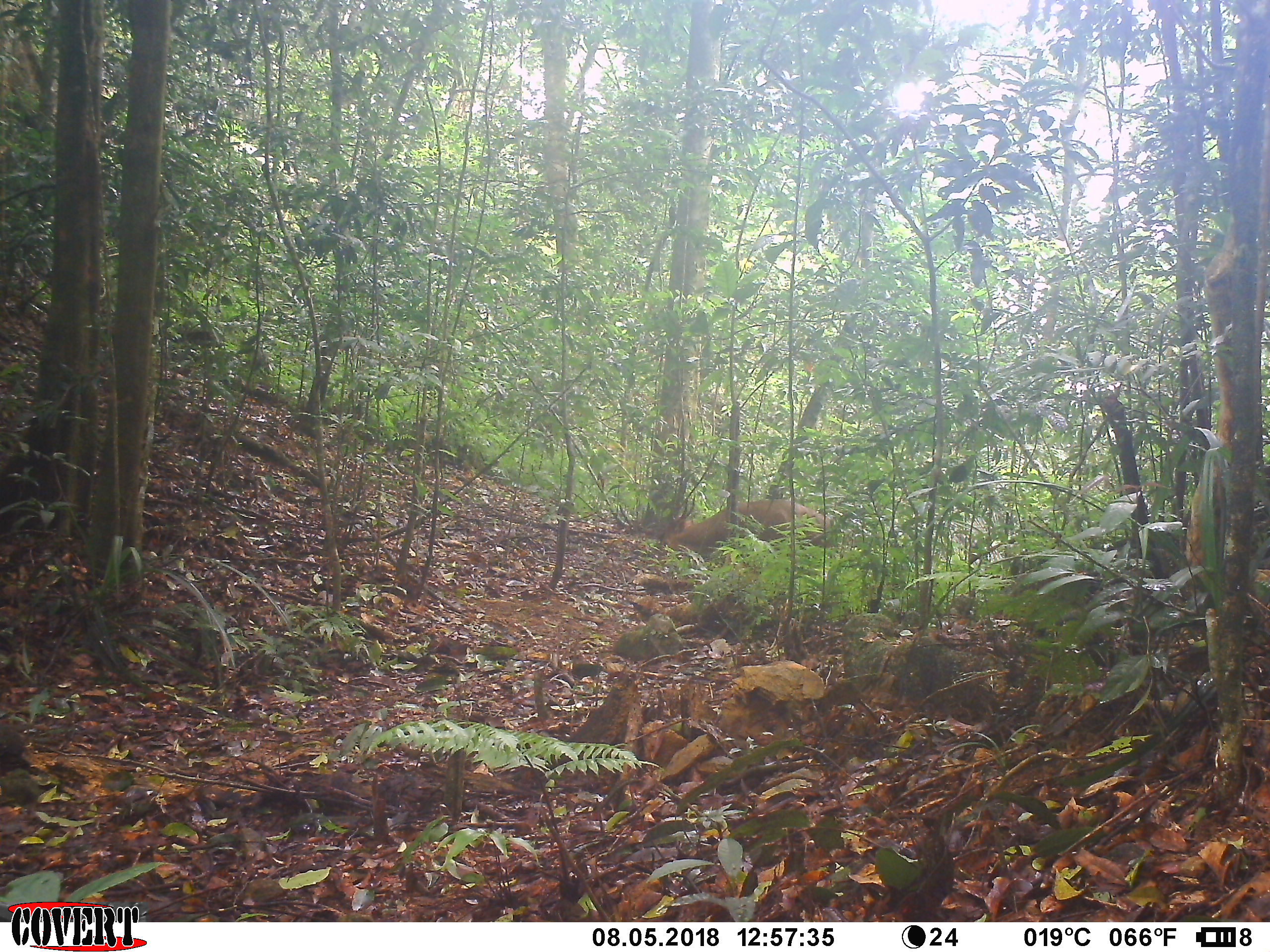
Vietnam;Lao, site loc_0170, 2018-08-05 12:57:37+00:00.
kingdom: Animalia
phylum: Chordata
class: Mammalia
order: Artiodactyla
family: Cervidae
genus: Muntiacus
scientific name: Muntiacus vuquangensis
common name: large-antlered muntjac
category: large antlered muntjac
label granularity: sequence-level